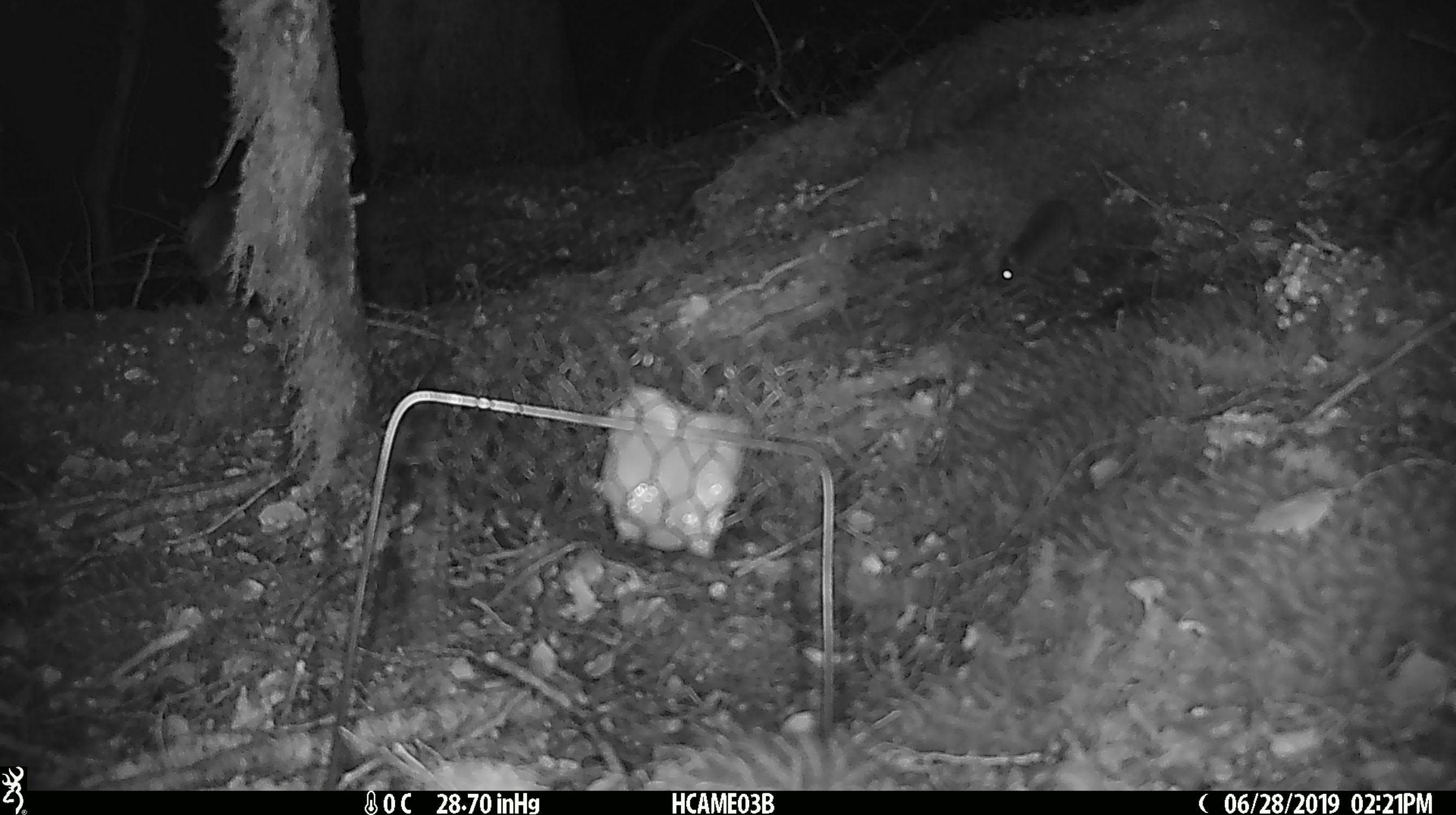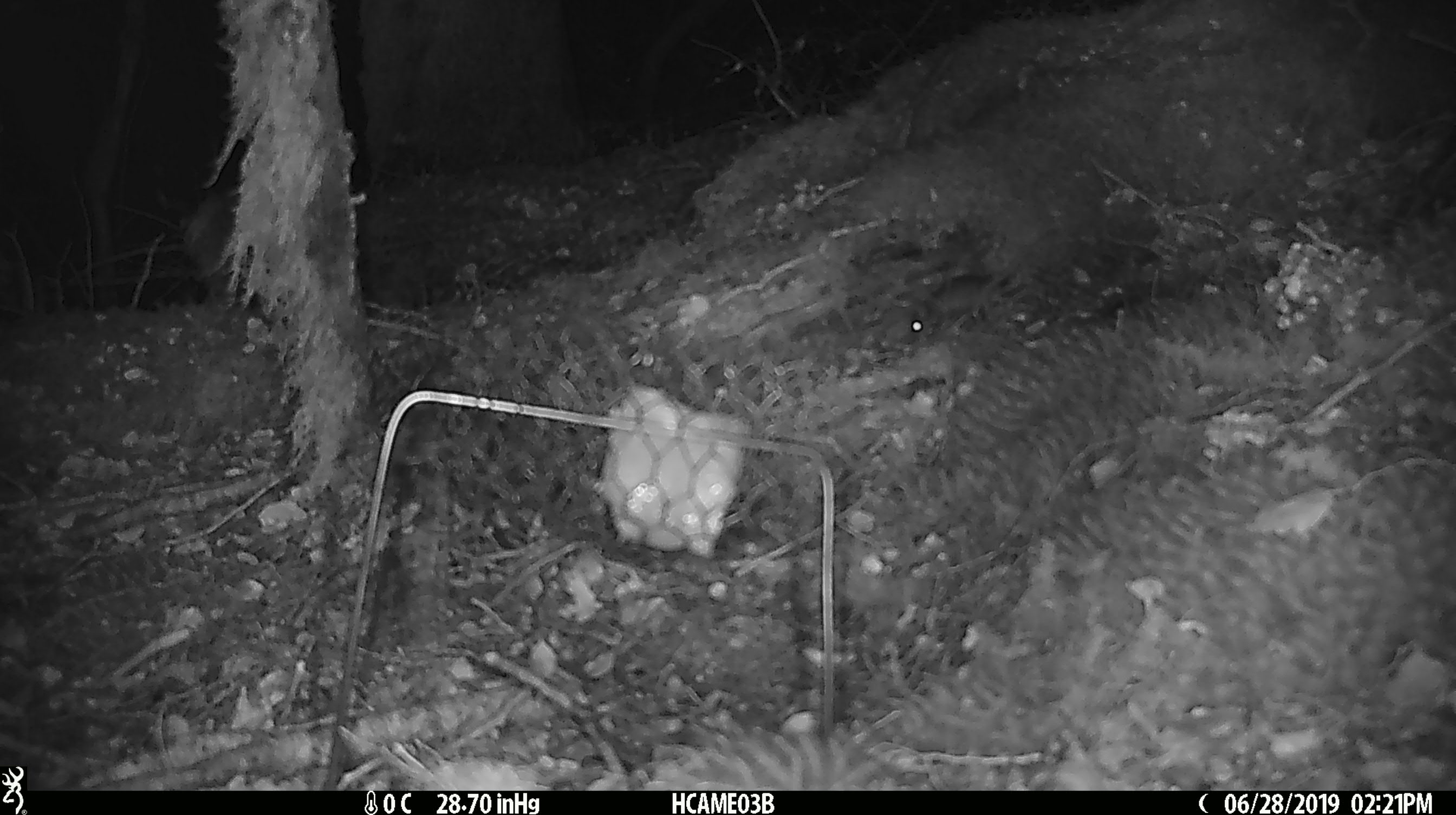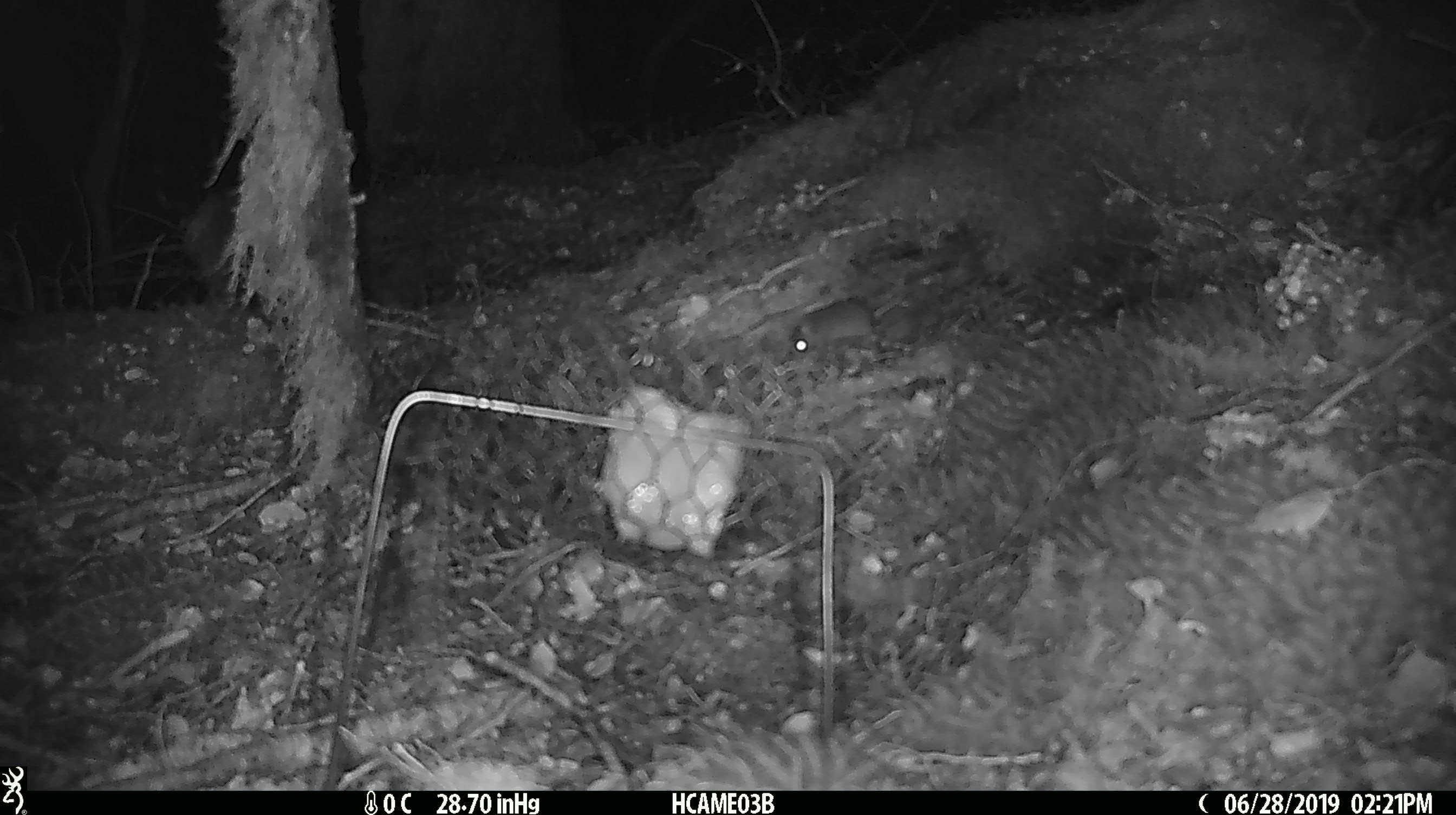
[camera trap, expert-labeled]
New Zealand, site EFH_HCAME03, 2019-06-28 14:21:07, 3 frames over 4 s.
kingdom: Animalia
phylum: Chordata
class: Mammalia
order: Rodentia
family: Muridae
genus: Mus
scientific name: Mus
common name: mouse